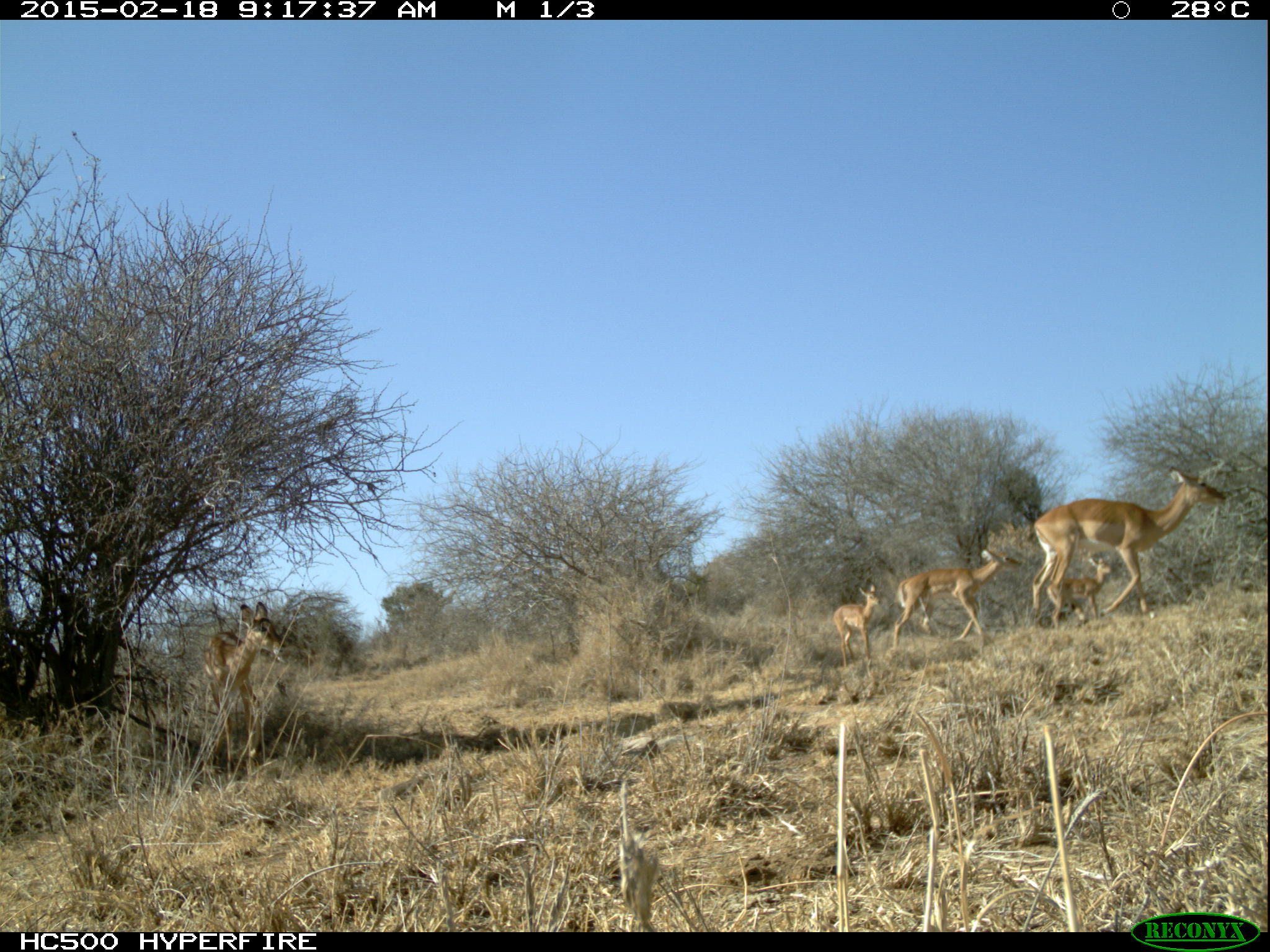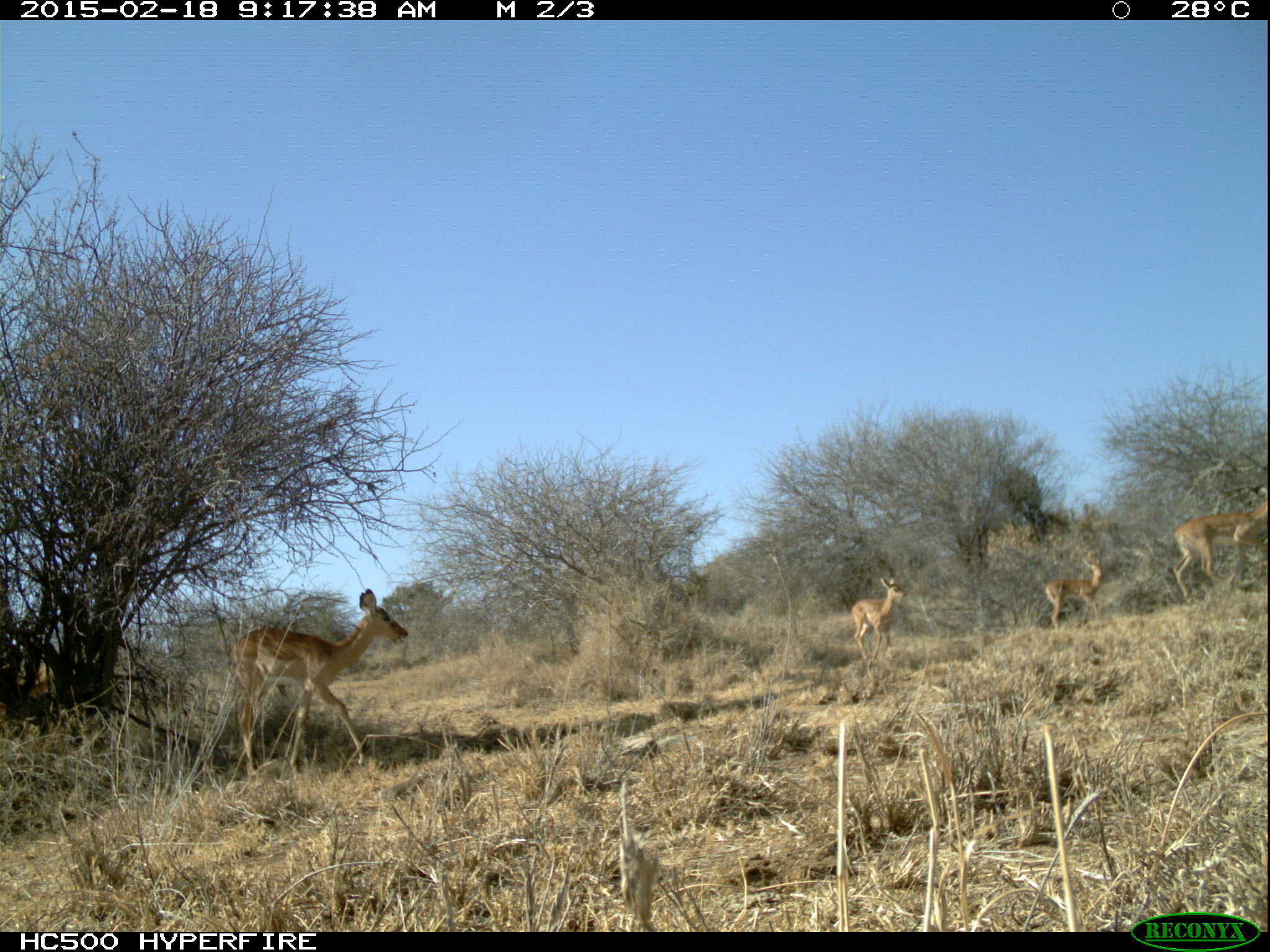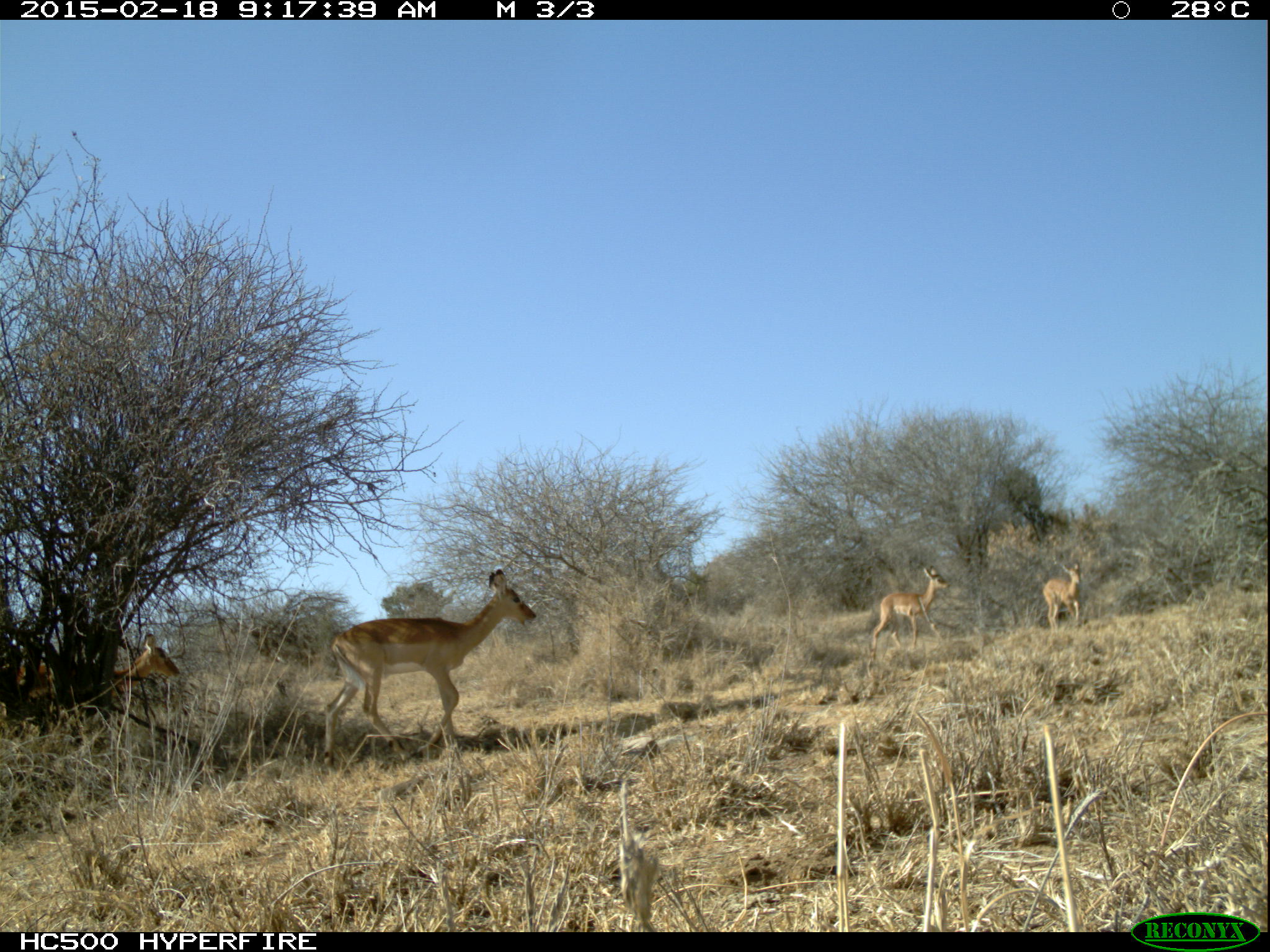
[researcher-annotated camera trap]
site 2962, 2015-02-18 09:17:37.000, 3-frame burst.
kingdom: Animalia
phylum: Chordata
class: Mammalia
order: Artiodactyla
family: Bovidae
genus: Aepyceros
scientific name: Aepyceros melampus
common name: impala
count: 5